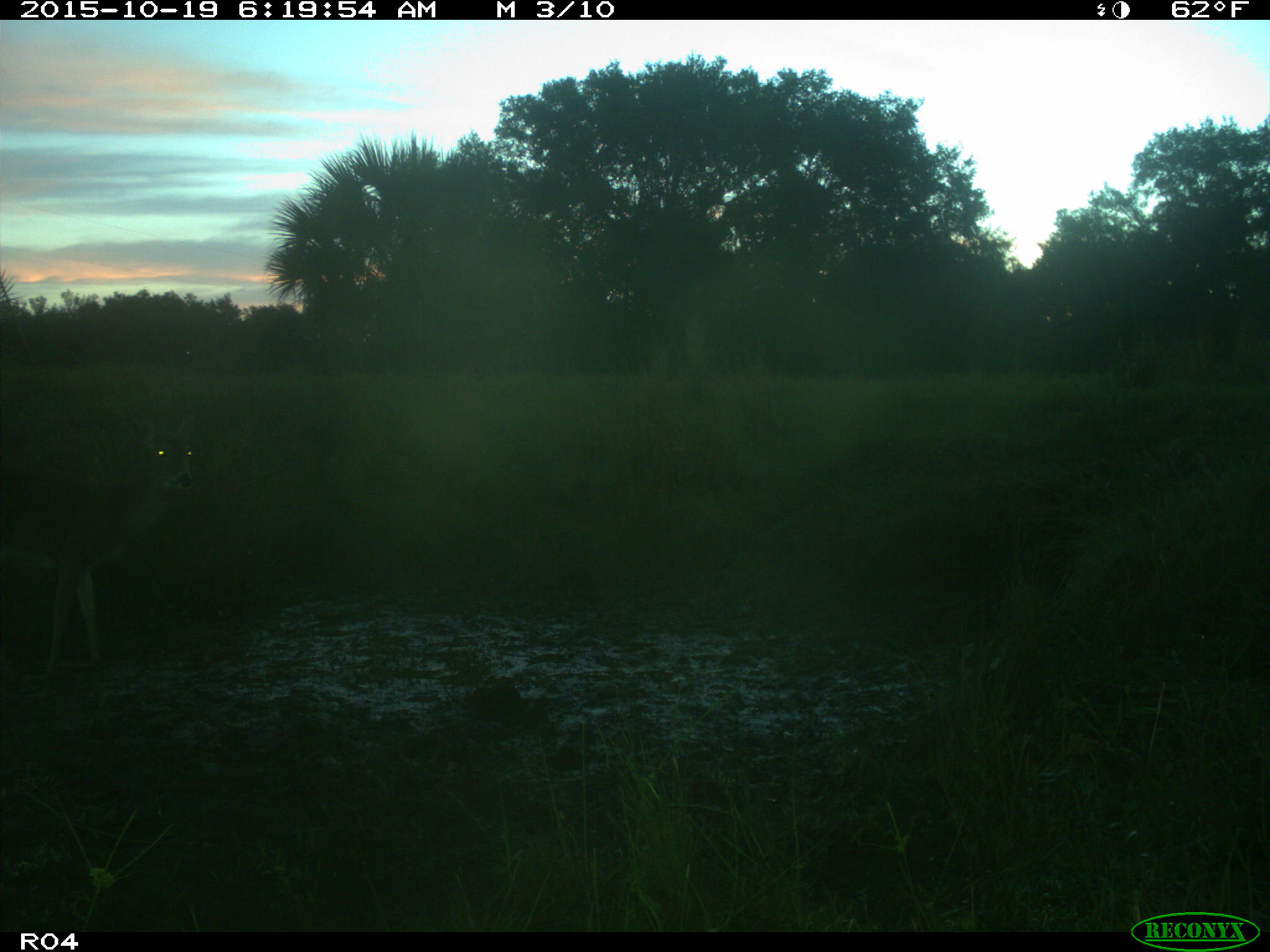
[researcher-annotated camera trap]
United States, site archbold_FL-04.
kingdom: Animalia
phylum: Chordata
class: Mammalia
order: Artiodactyla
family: Cervidae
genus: Odocoileus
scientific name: Odocoileus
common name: deer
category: unidentified deer